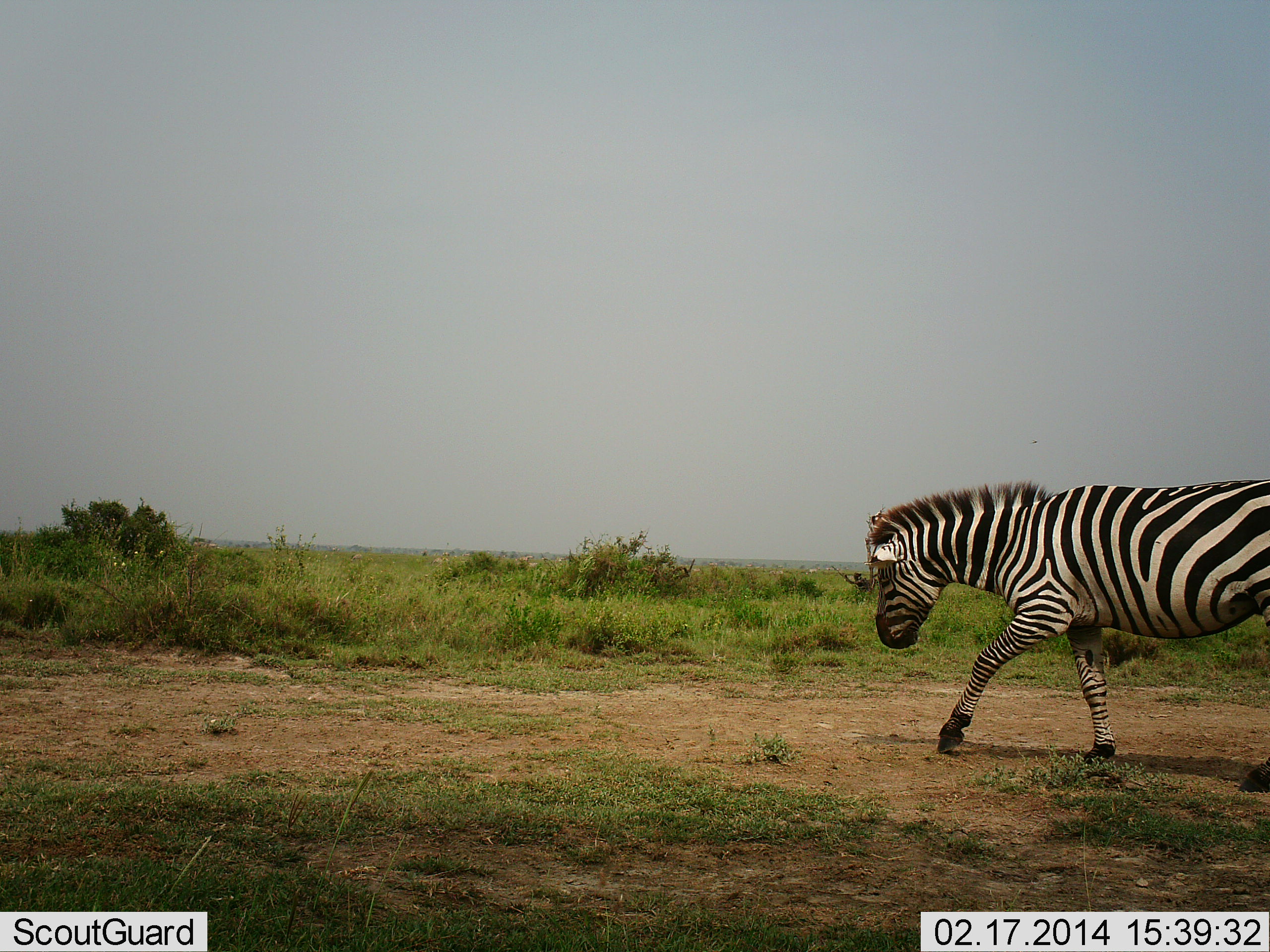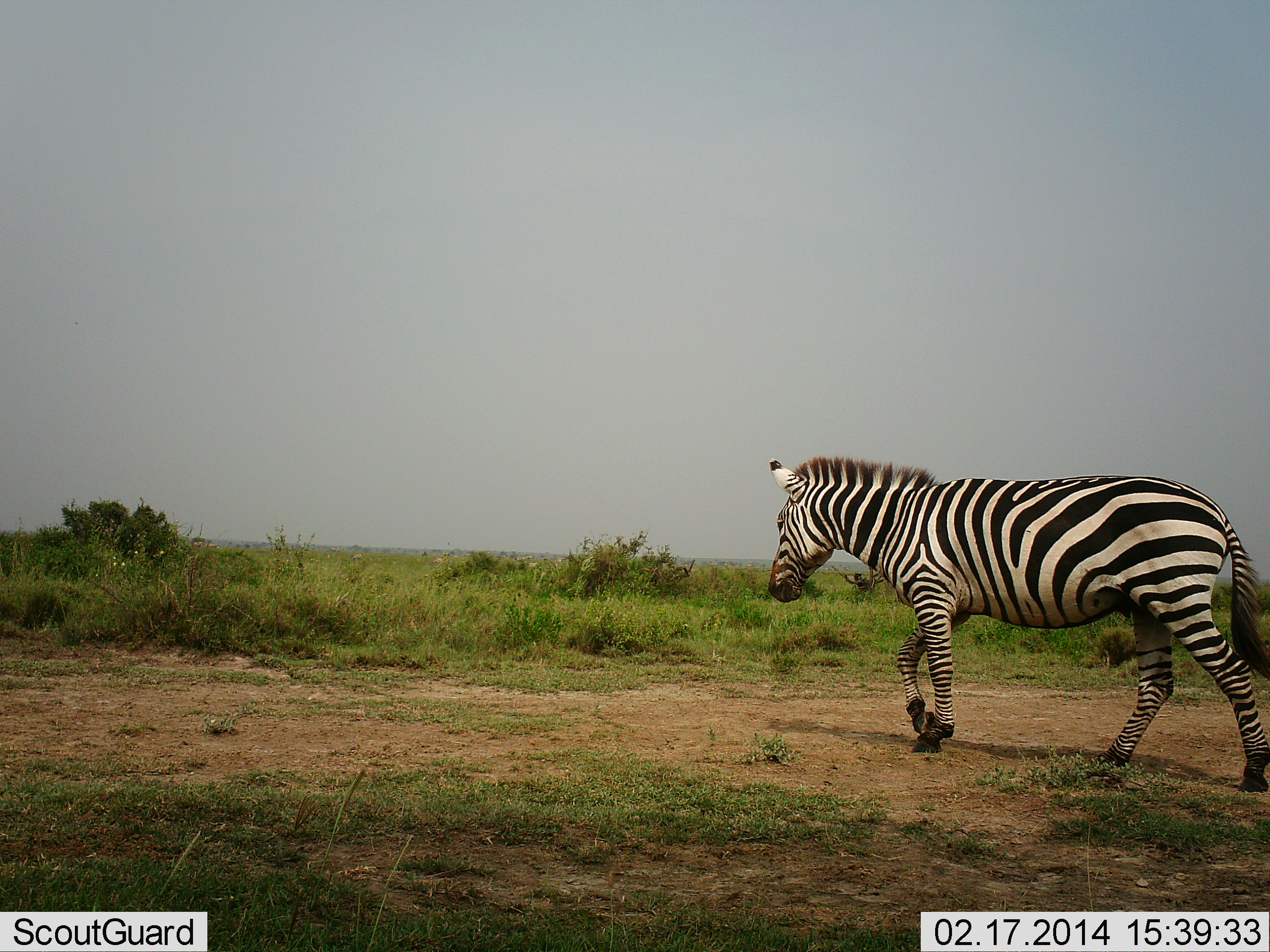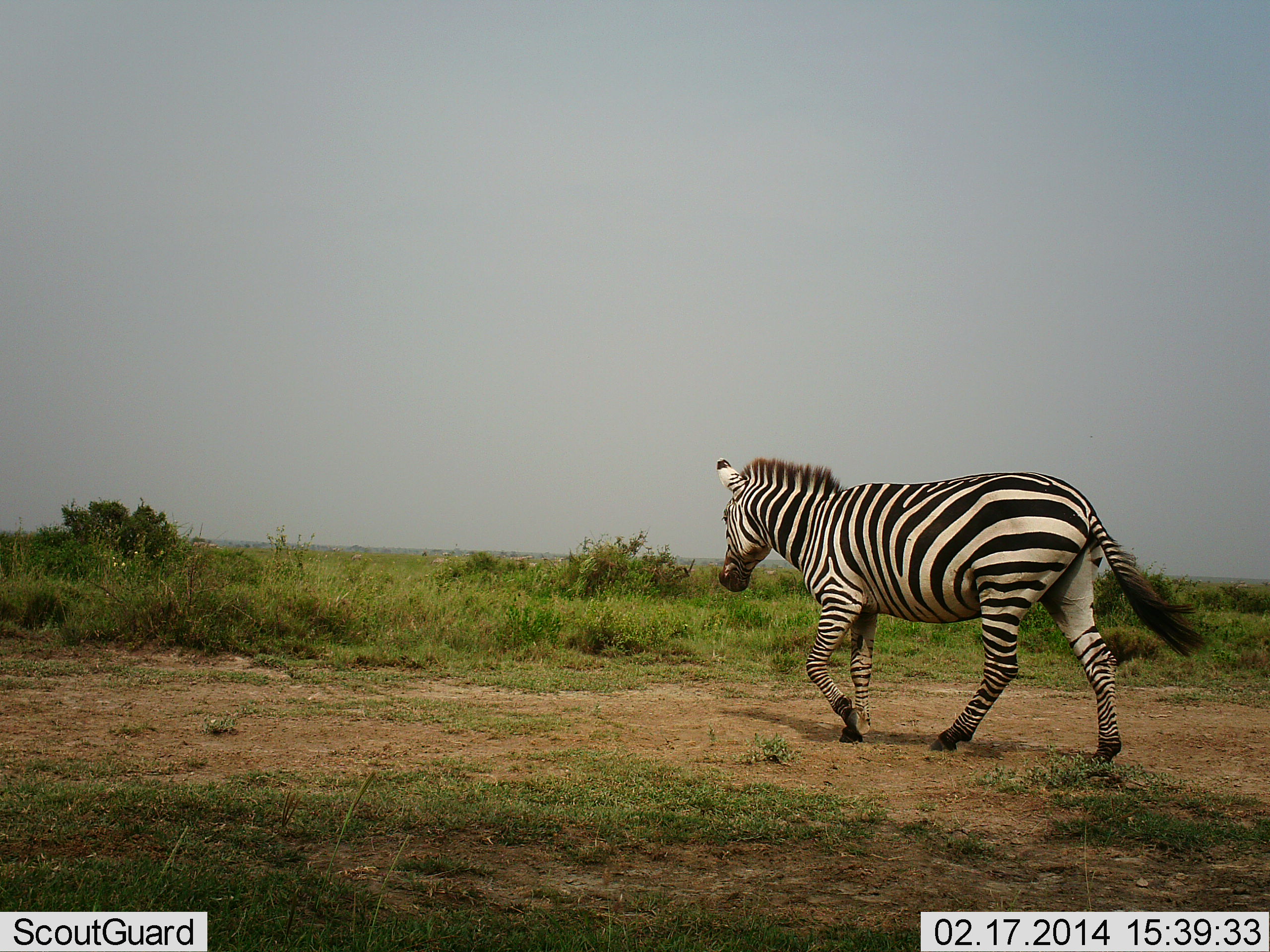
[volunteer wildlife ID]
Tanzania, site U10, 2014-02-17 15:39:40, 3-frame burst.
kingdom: Animalia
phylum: Chordata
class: Mammalia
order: Perissodactyla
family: Equidae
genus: Equus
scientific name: Equus quagga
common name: plains zebra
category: zebra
Zebra (plains zebra) (Equus quagga), count 1. Behavior (volunteer vote fractions): standing 0%, resting 0%, moving 100%, interacting 0%. Young present (vote fraction): 0%. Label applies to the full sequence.